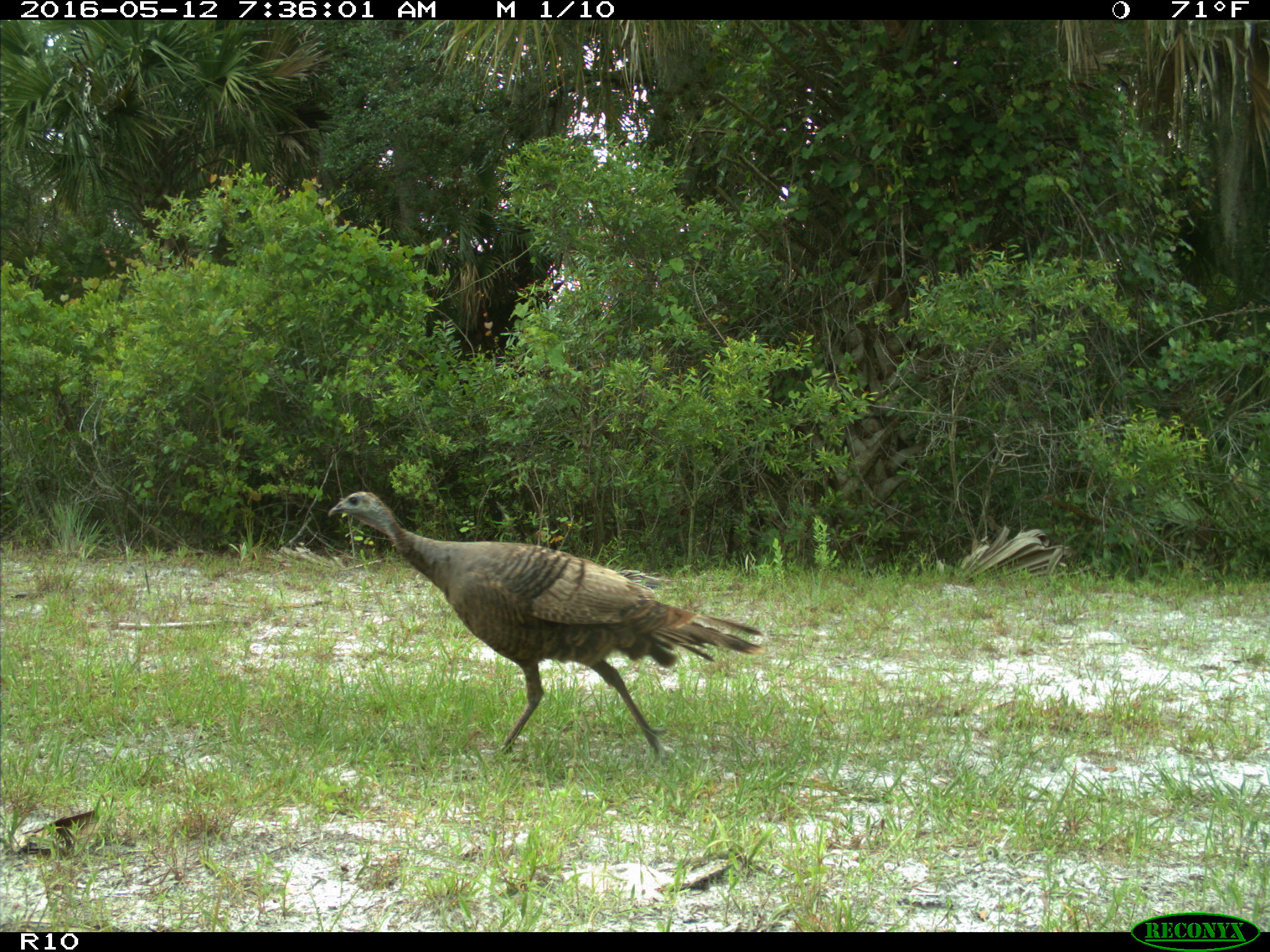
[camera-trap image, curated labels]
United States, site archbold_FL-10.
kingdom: Animalia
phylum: Chordata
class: Aves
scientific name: Aves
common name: birds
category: unidentified bird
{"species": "unidentified bird (birds) (Aves)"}